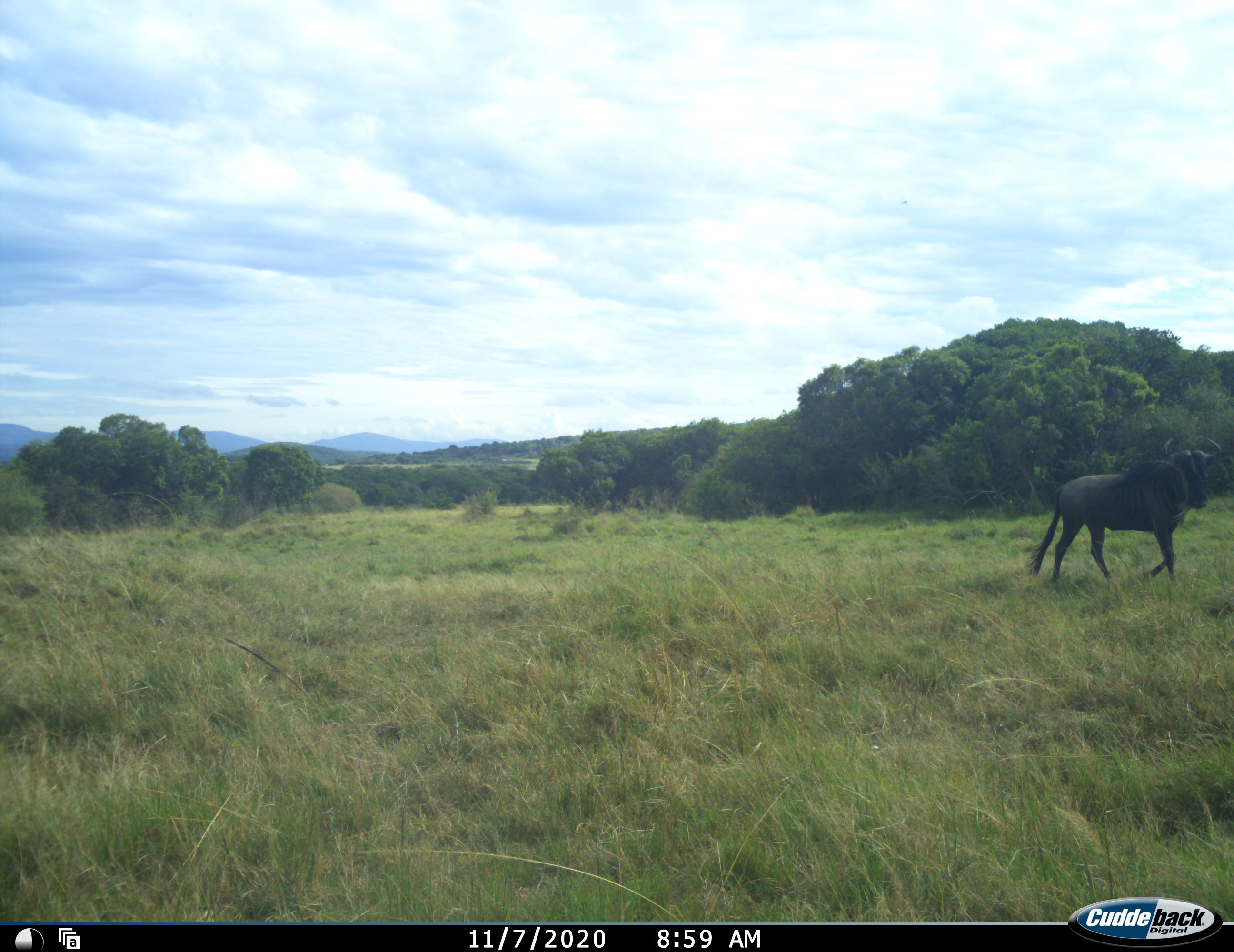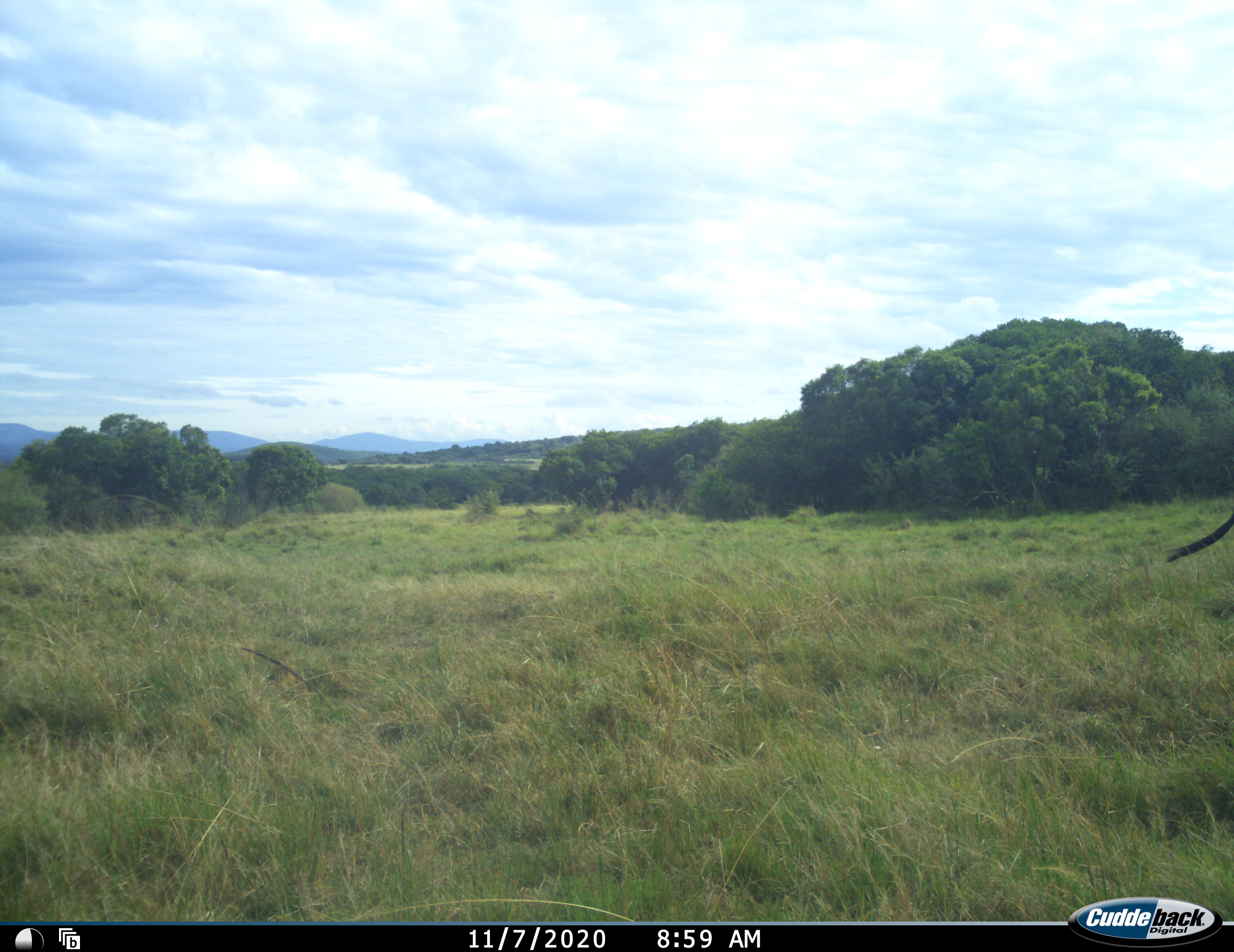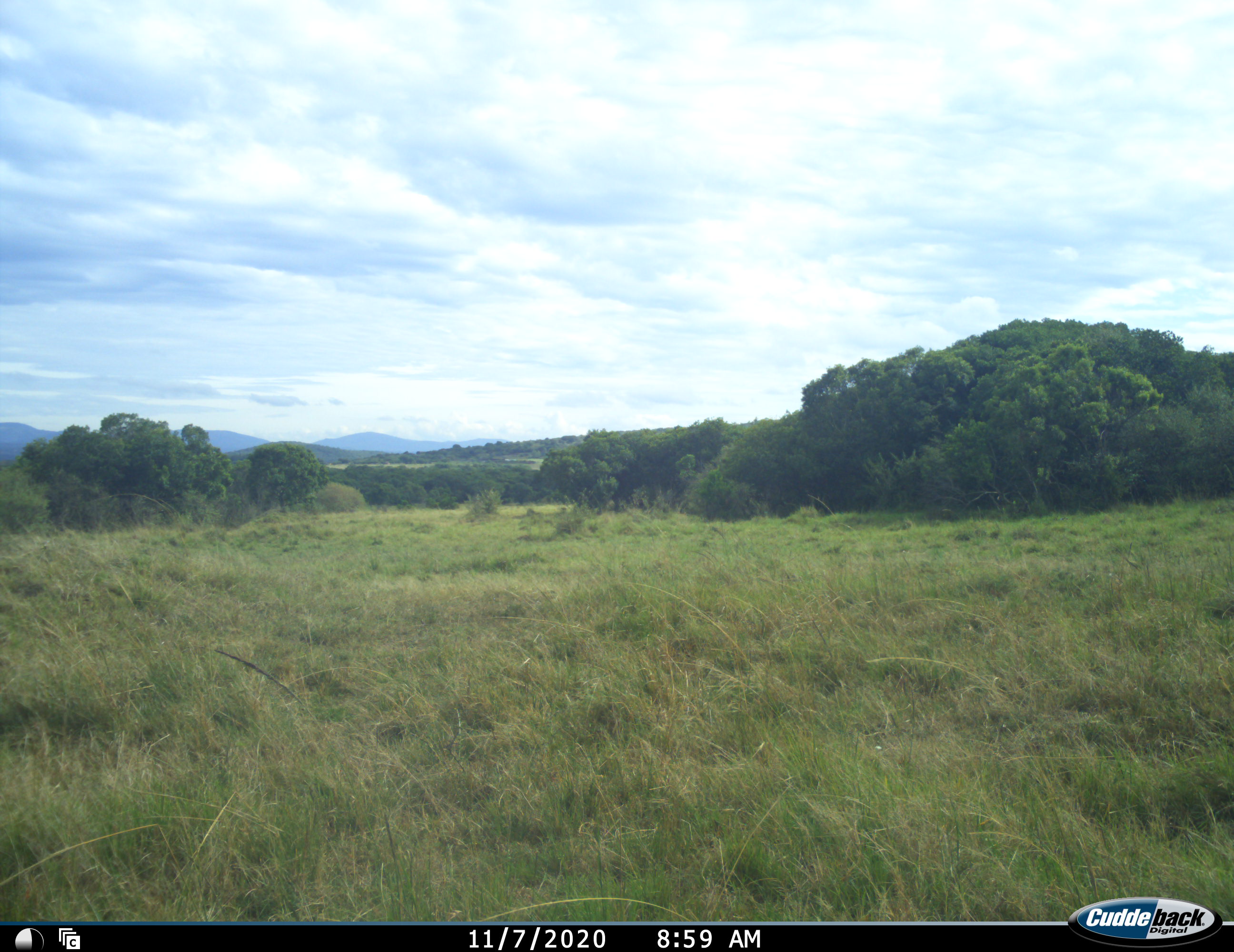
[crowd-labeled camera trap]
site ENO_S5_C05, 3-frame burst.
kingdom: Animalia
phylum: Chordata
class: Mammalia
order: Artiodactyla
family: Bovidae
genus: Connochaetes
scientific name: Connochaetes taurinus taurinus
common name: blue wildebeest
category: wildebeestblue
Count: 1.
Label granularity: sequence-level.